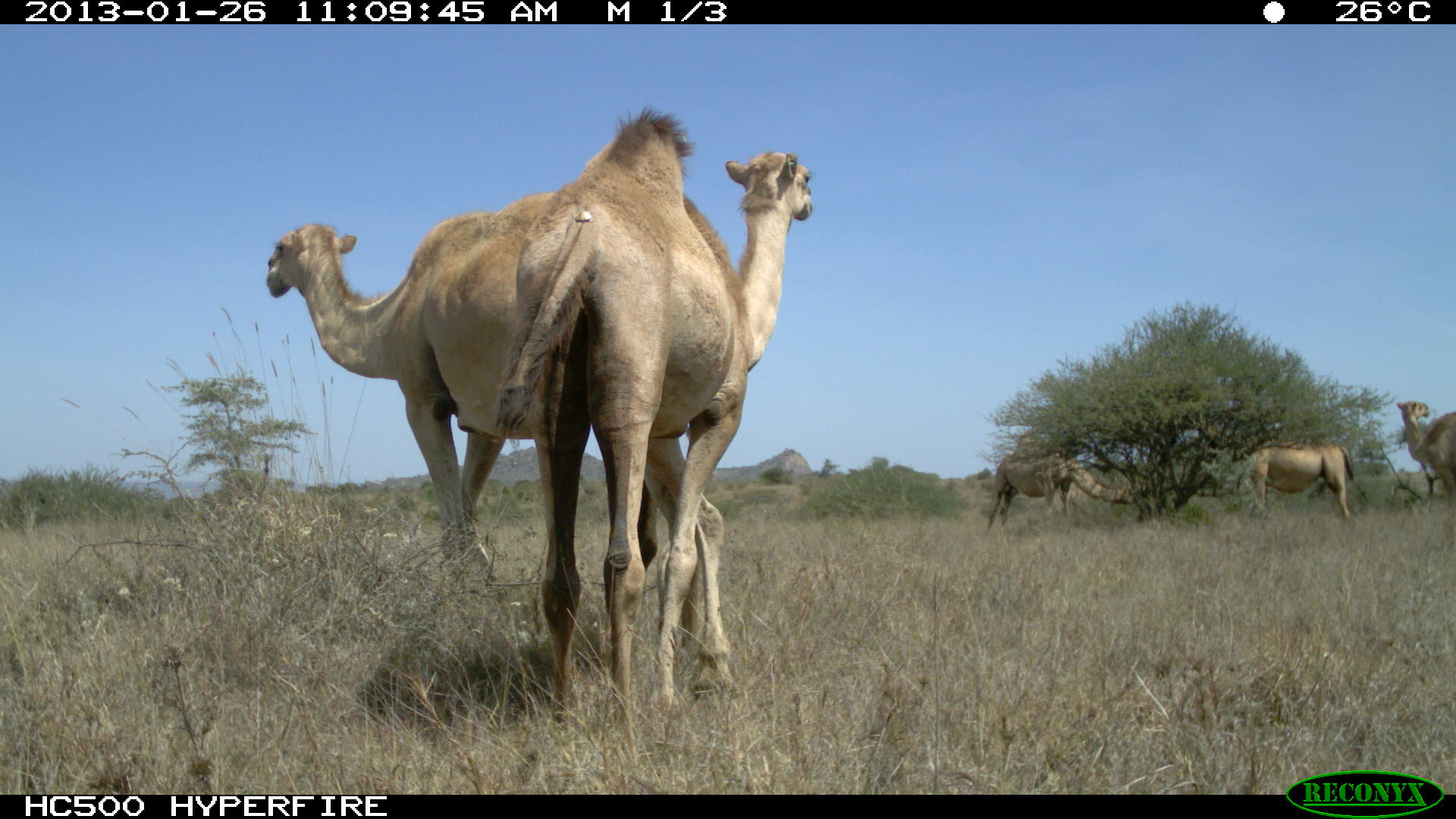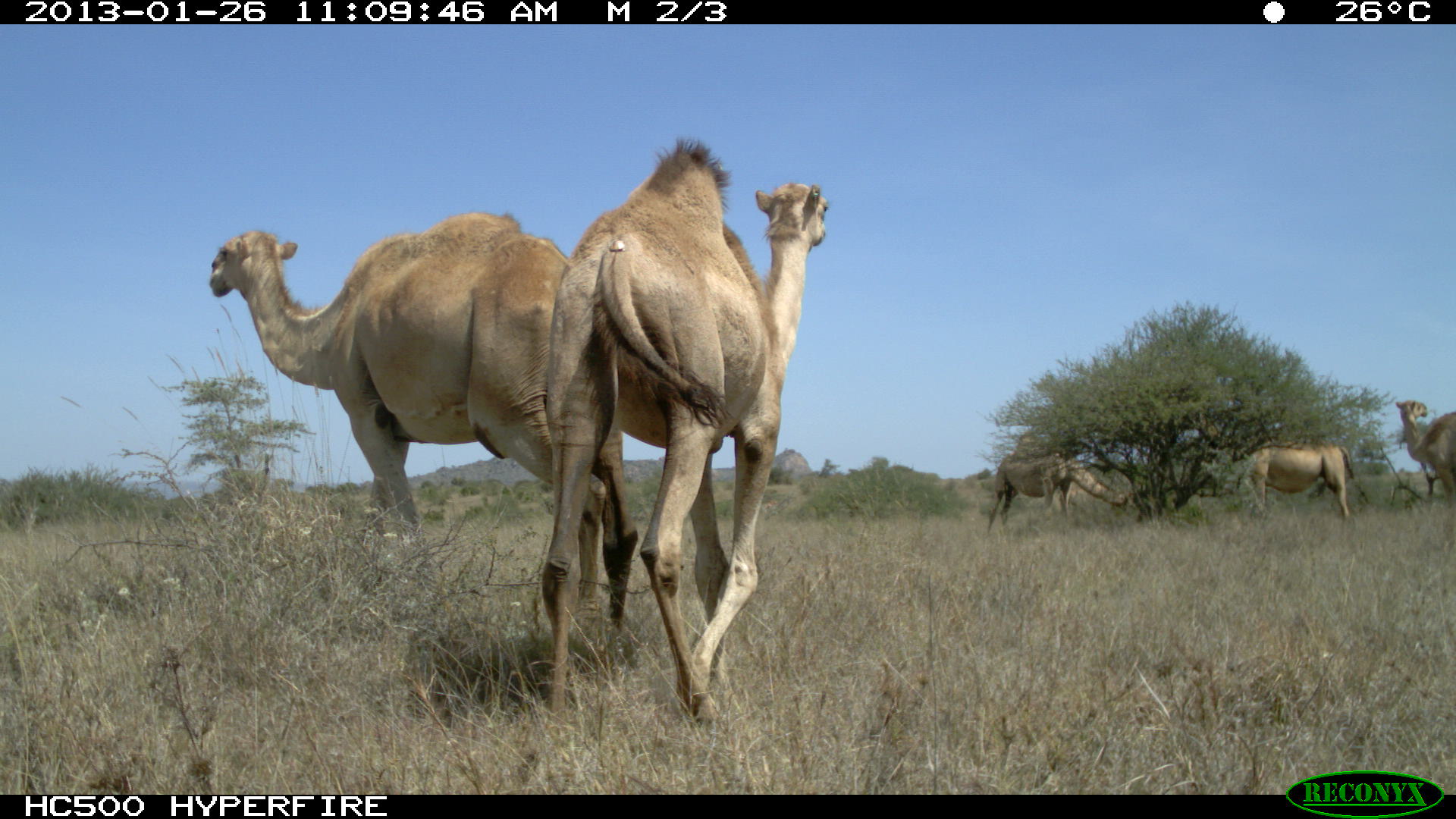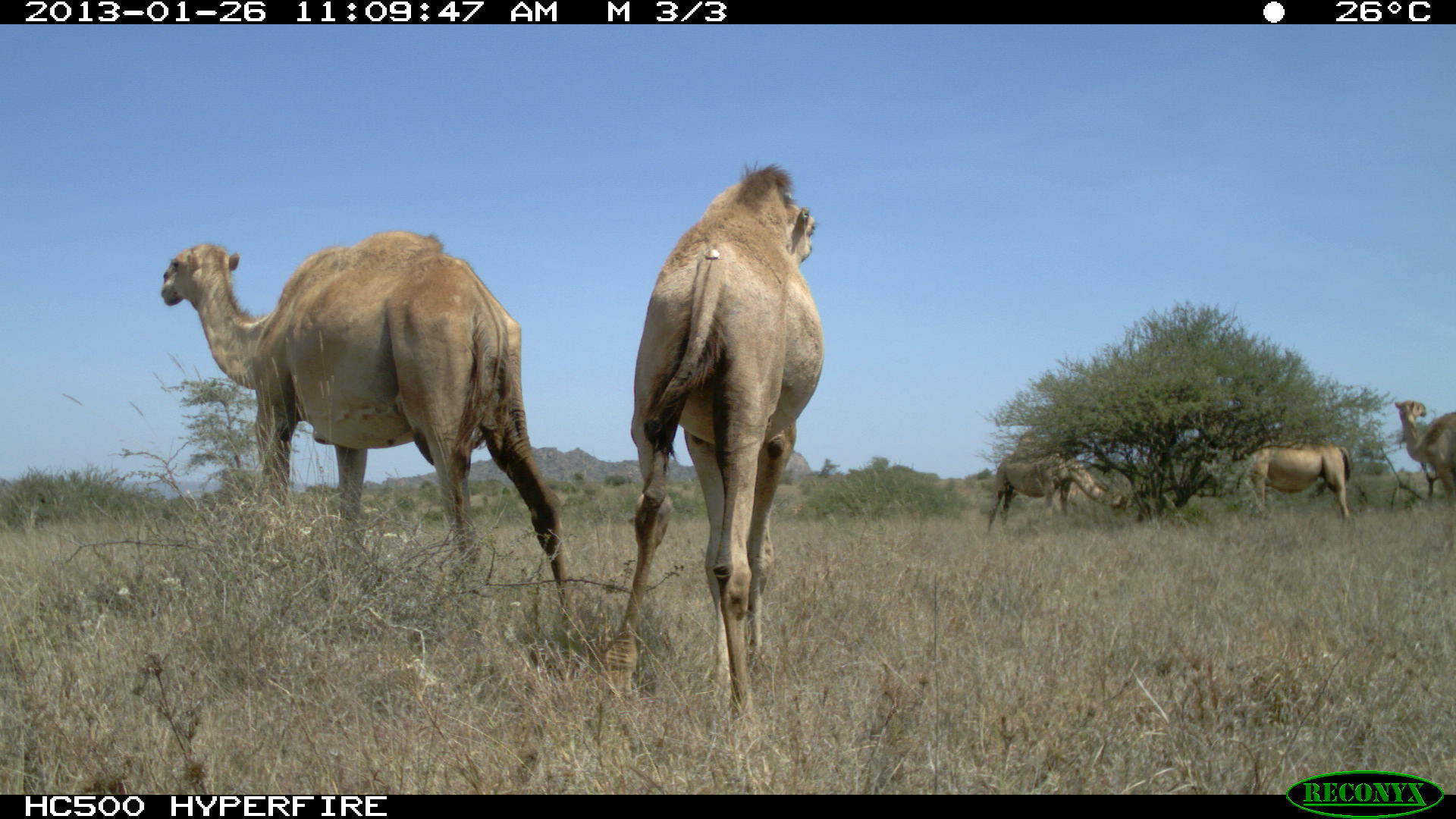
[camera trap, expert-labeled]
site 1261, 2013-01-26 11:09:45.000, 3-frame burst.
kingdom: Animalia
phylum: Chordata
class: Mammalia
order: Artiodactyla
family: Camelidae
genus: Camelus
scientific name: Camelus dromedarius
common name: dromedary camel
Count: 5.